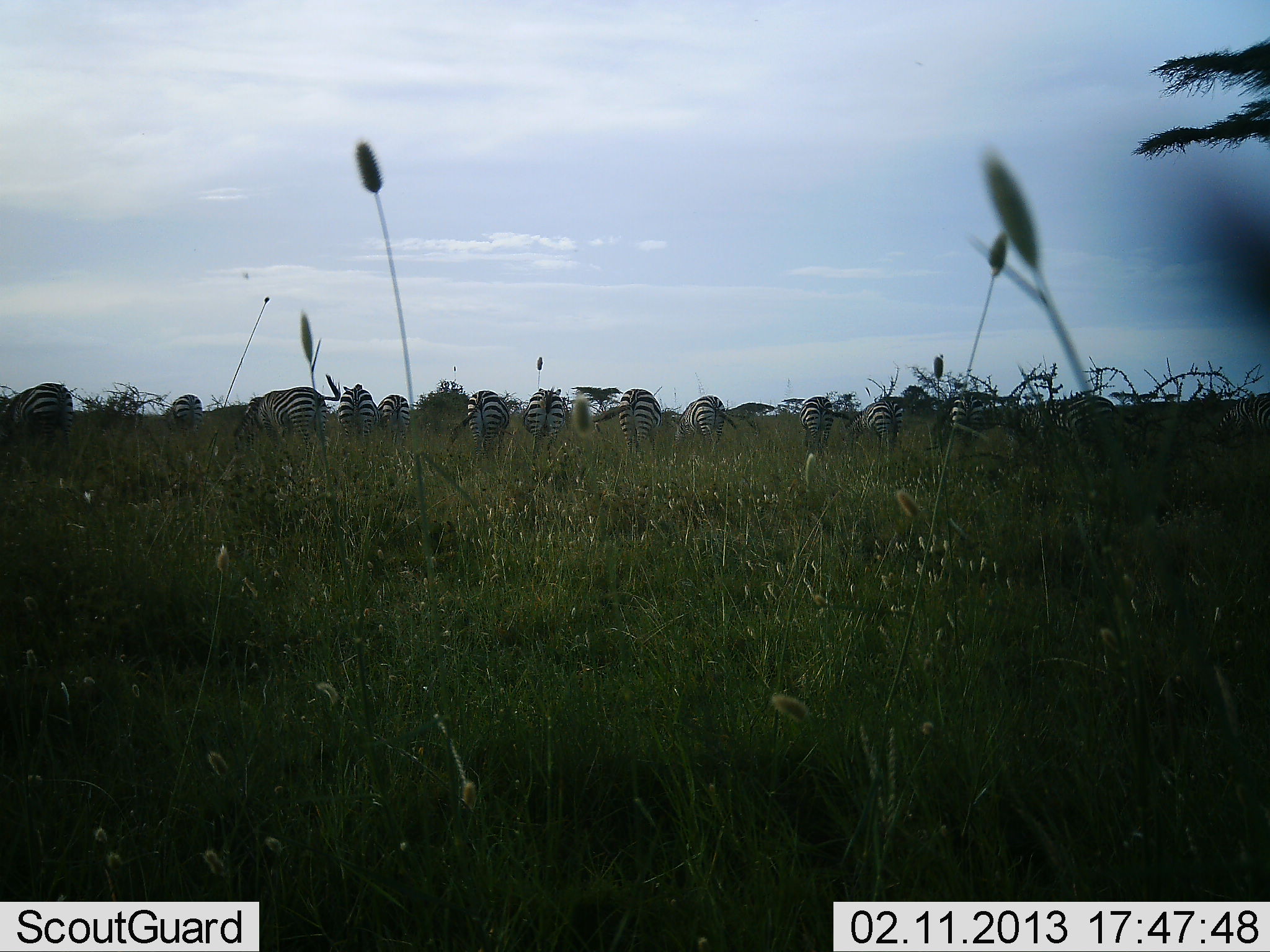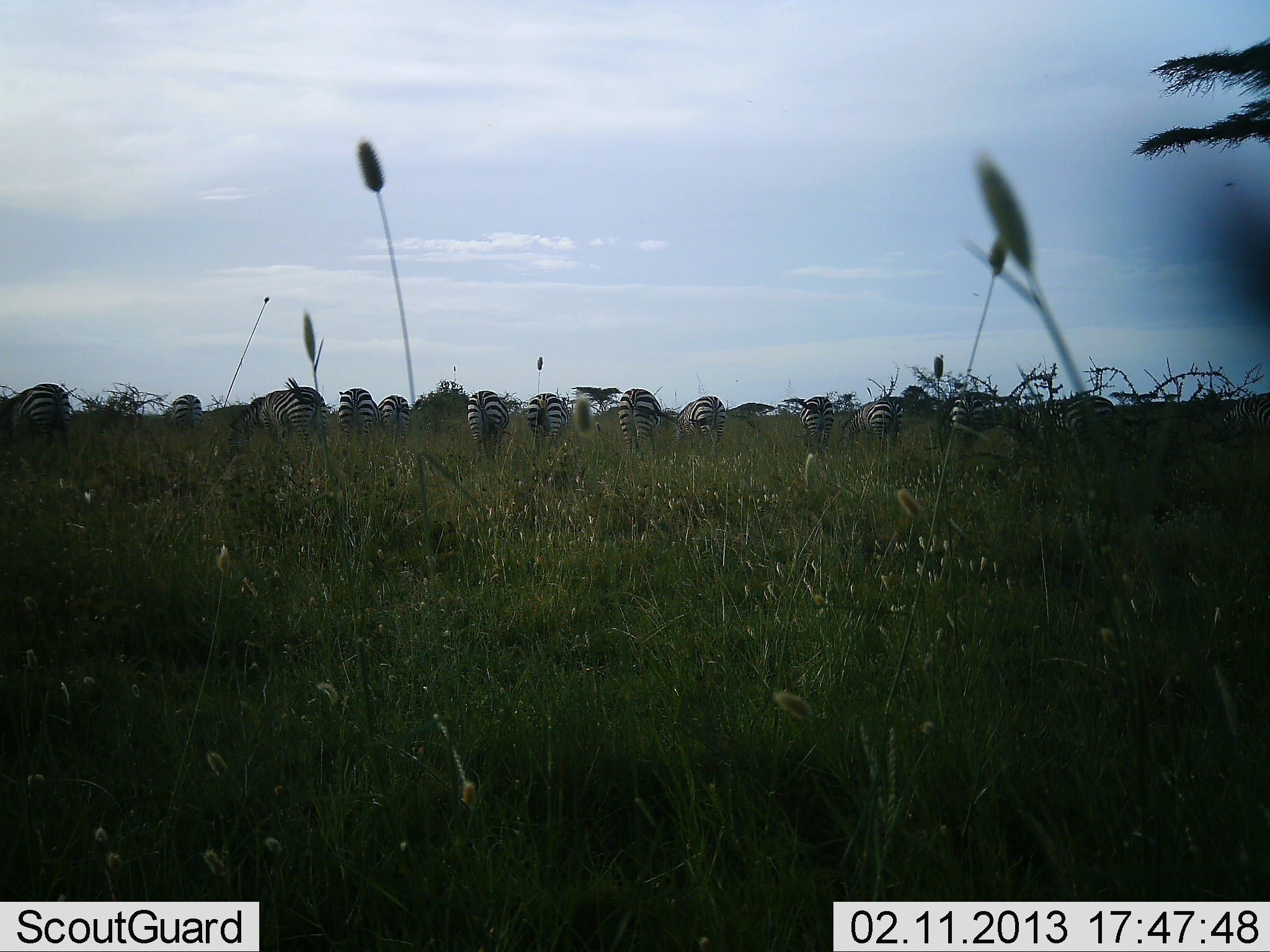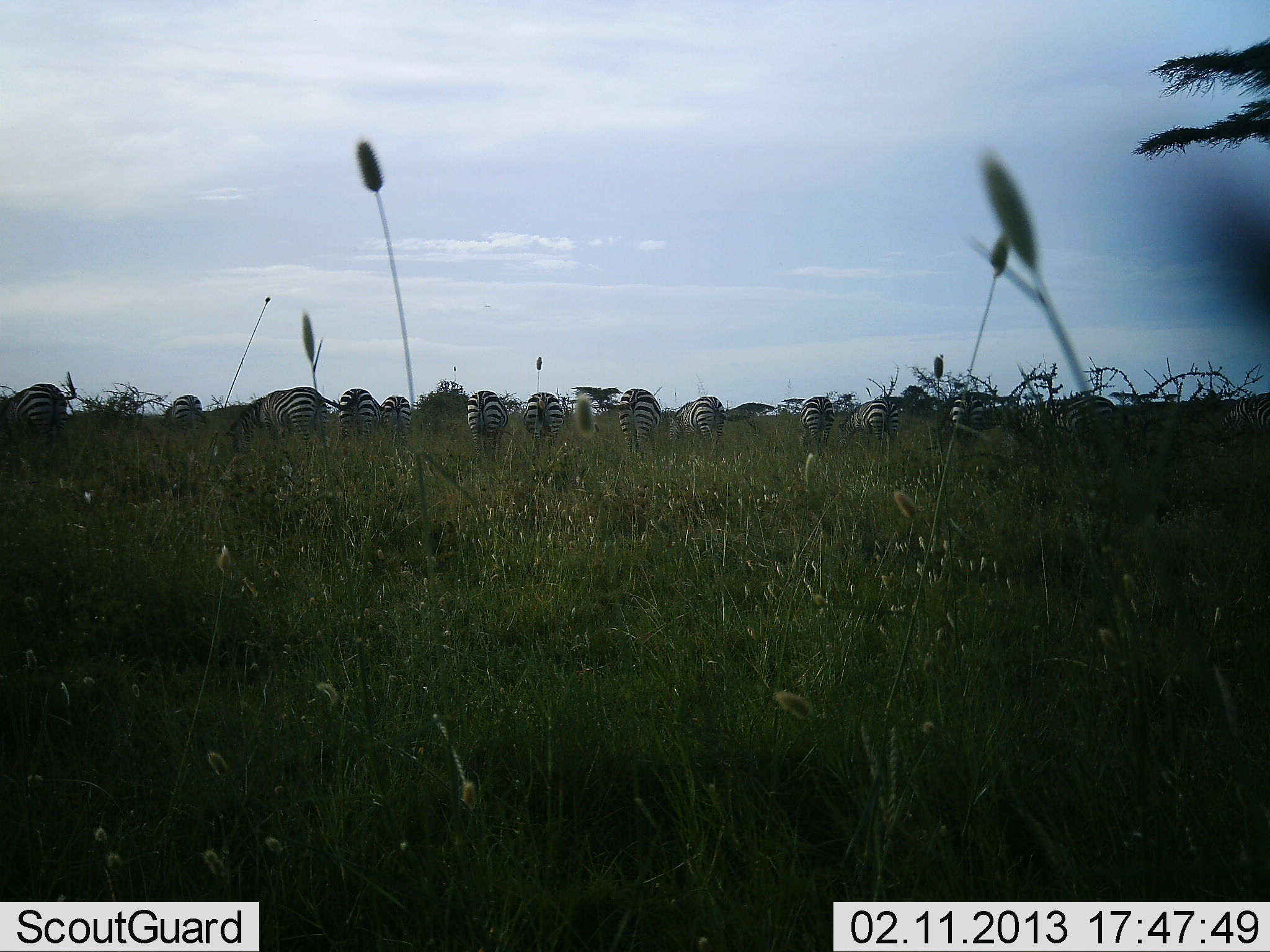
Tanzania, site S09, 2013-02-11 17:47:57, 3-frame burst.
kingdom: Animalia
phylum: Chordata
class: Mammalia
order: Perissodactyla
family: Equidae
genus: Equus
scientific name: Equus quagga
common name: plains zebra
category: zebra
Zebra (plains zebra) (Equus quagga), count 11-50. Behavior (volunteer vote fractions): standing 40%, resting 3%, moving 11%, interacting 0%. Young present (vote fraction): 0%. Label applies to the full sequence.